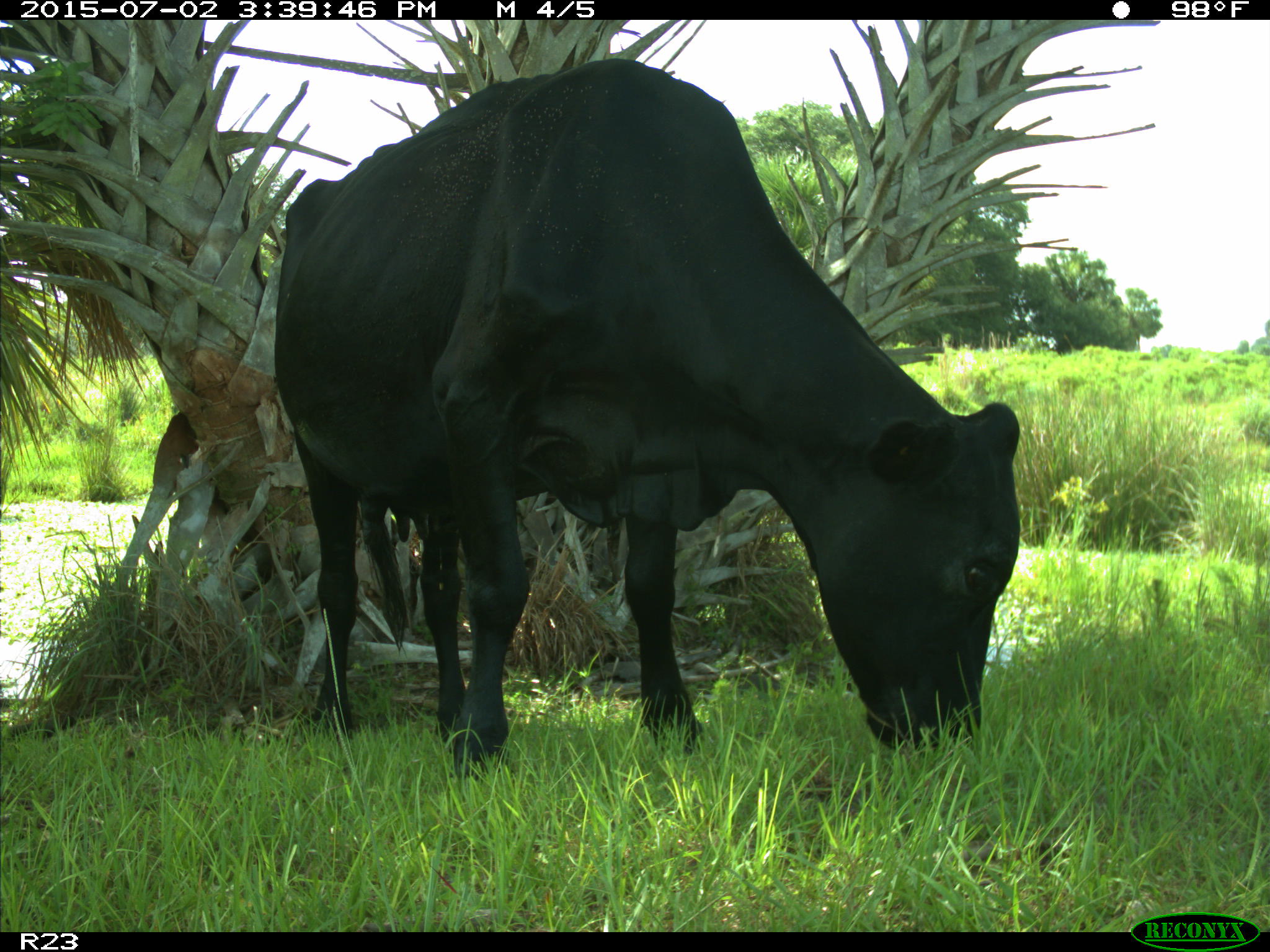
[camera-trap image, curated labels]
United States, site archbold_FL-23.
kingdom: Animalia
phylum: Chordata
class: Mammalia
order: Artiodactyla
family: Bovidae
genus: Bos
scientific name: Bos taurus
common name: domestic cow